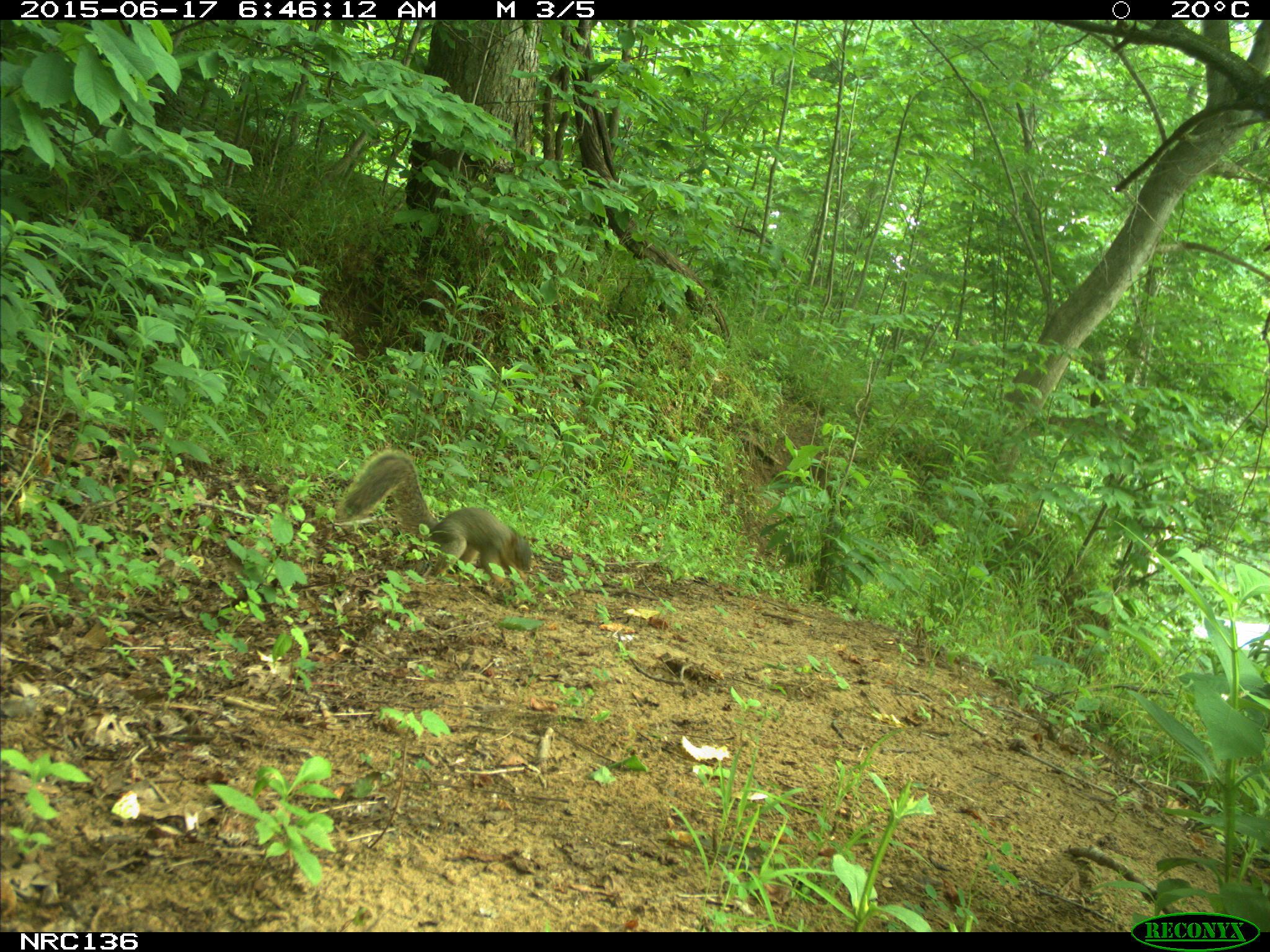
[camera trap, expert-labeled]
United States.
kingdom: Animalia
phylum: Chordata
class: Mammalia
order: Rodentia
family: Sciuridae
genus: Sciurus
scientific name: Sciurus niger cinereus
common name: eastern fox squirrel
Eastern Fox Squirrel (Sciurus niger cinereus).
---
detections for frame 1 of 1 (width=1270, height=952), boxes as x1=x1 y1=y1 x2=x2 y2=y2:
Eastern Fox Squirrel: x1=332 y1=446 x2=540 y2=584